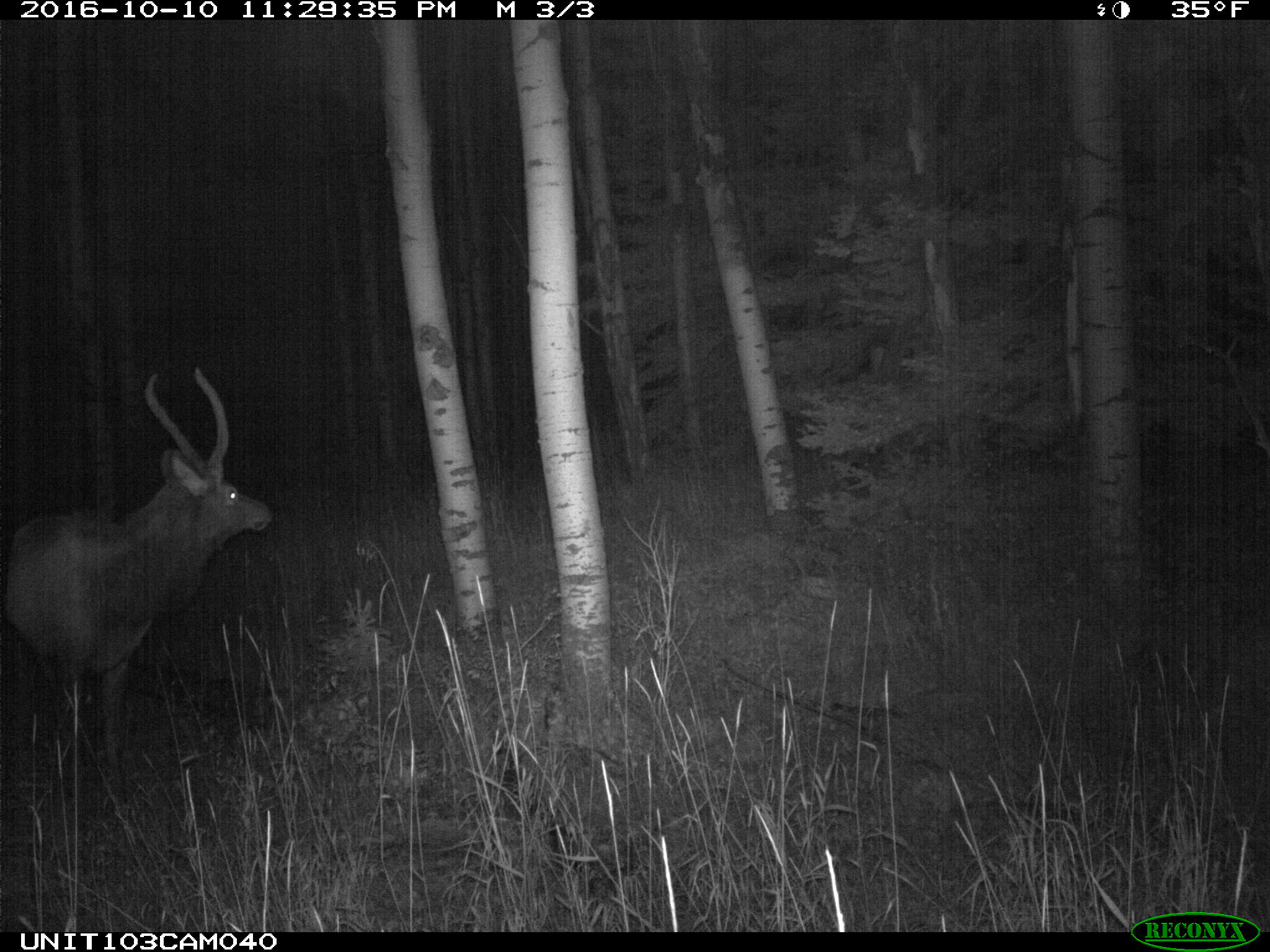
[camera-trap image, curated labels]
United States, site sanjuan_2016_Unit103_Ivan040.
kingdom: Animalia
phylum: Chordata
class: Mammalia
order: Artiodactyla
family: Cervidae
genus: Cervus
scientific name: Cervus elaphus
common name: red deer